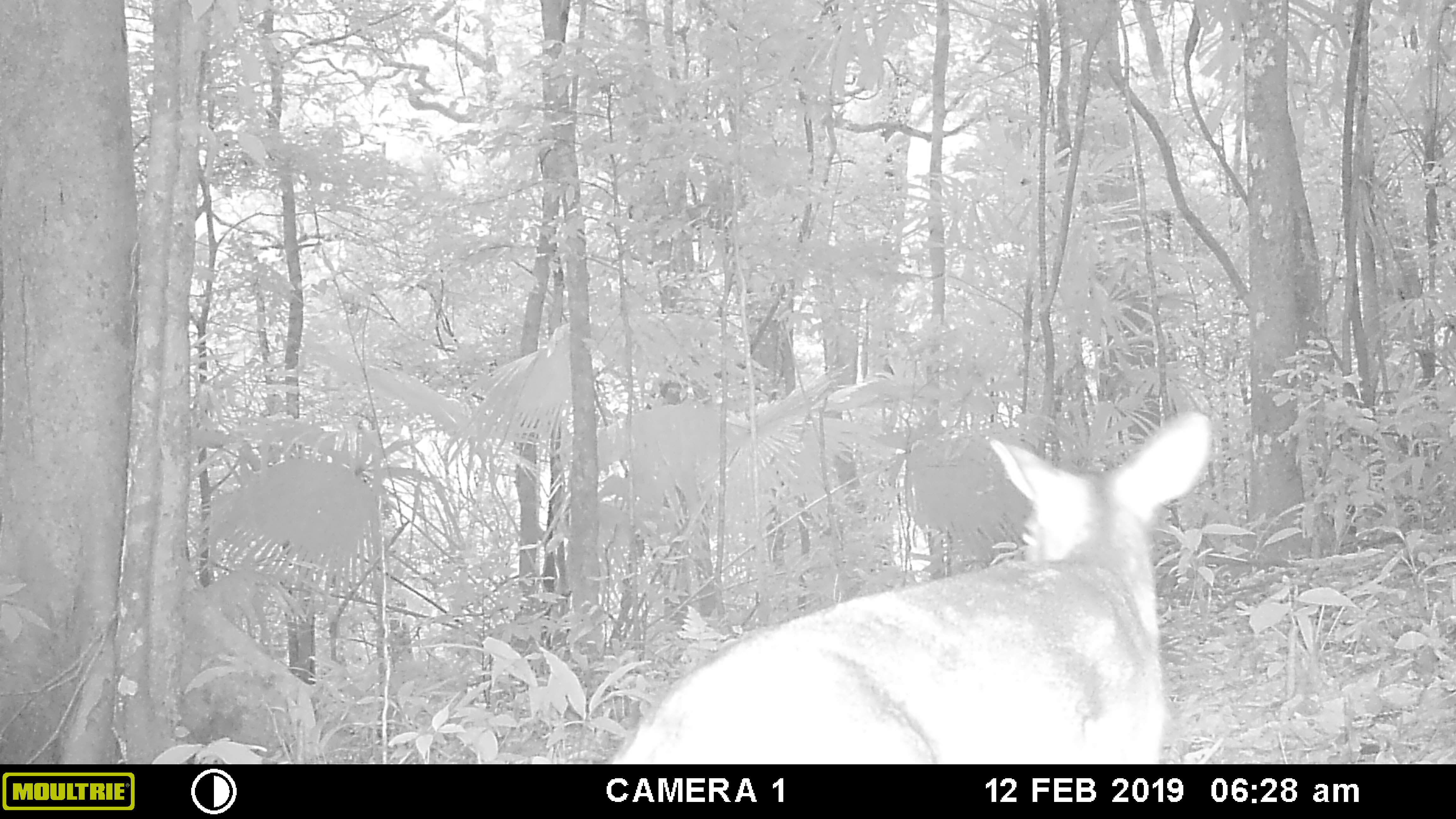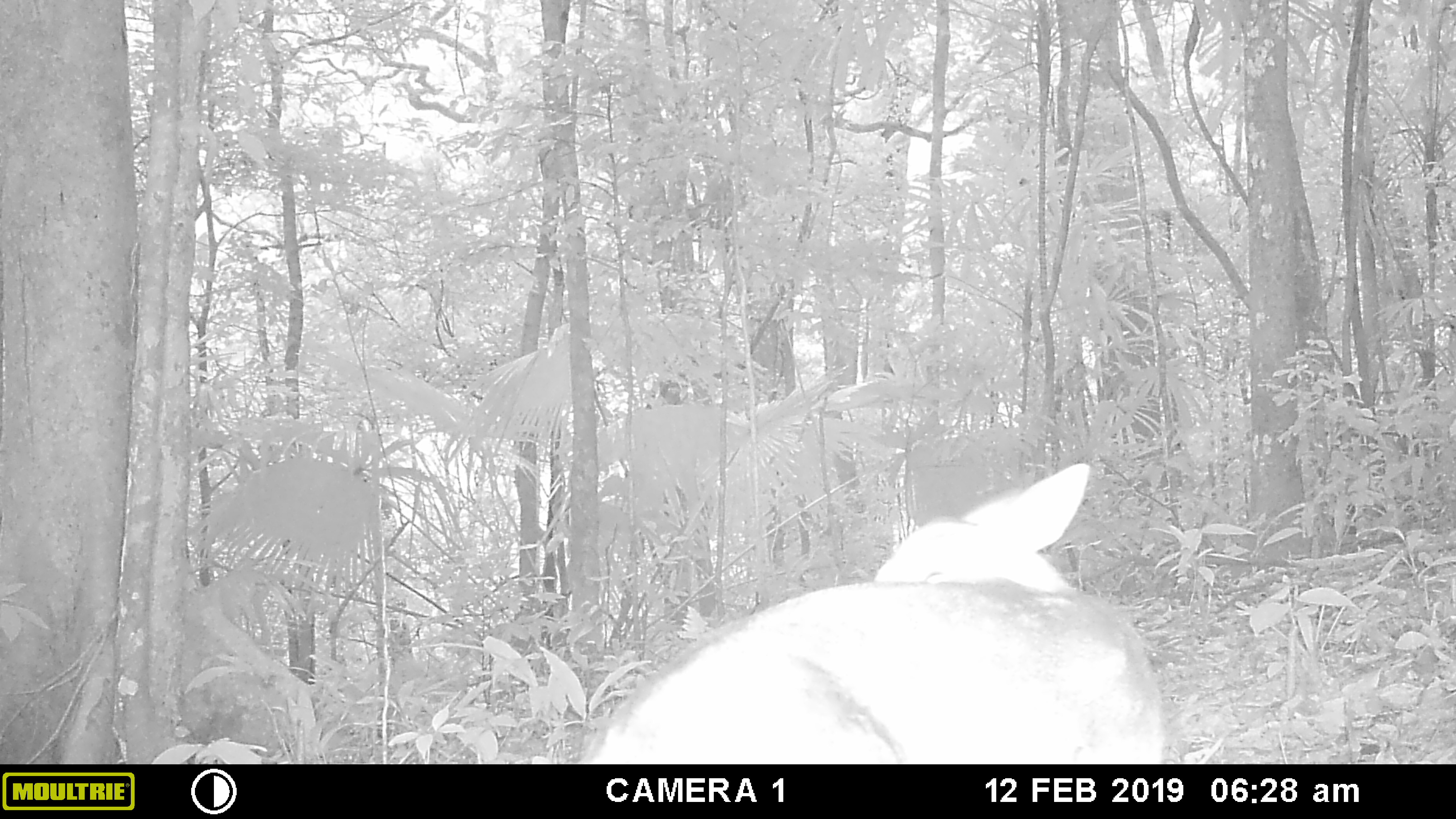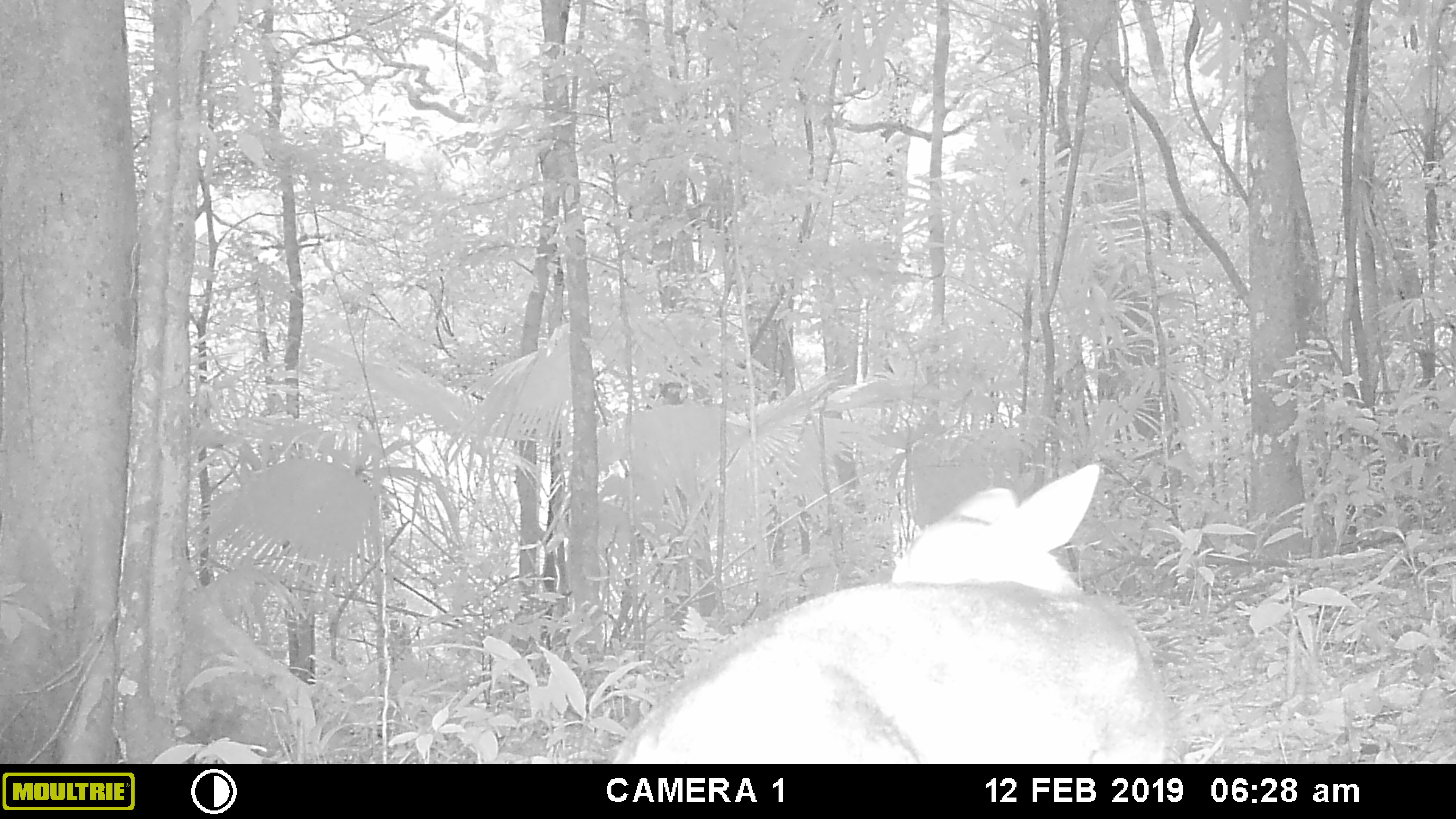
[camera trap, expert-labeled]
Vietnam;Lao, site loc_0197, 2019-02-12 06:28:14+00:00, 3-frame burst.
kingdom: Animalia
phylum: Chordata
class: Mammalia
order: Artiodactyla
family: Cervidae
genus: Muntiacus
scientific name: Muntiacus vuquangensis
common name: large-antlered muntjac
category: large antlered muntjac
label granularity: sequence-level